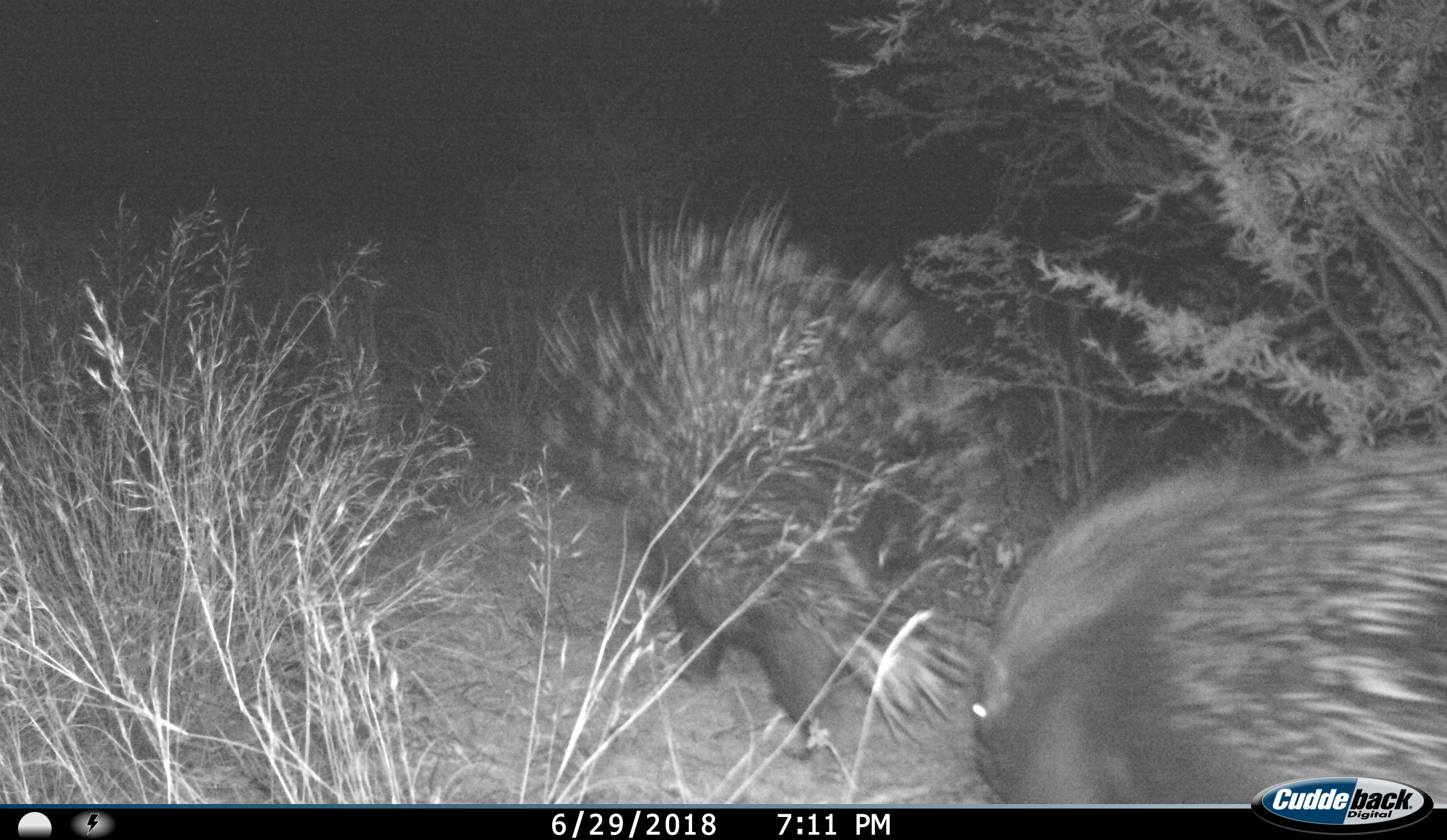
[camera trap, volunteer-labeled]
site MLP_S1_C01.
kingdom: Animalia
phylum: Chordata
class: Mammalia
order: Rodentia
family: Hystricidae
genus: Hystrix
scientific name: Hystrix cristata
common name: crested porcupine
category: porcupine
Porcupine (crested porcupine) (Hystrix cristata), count 2. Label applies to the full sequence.